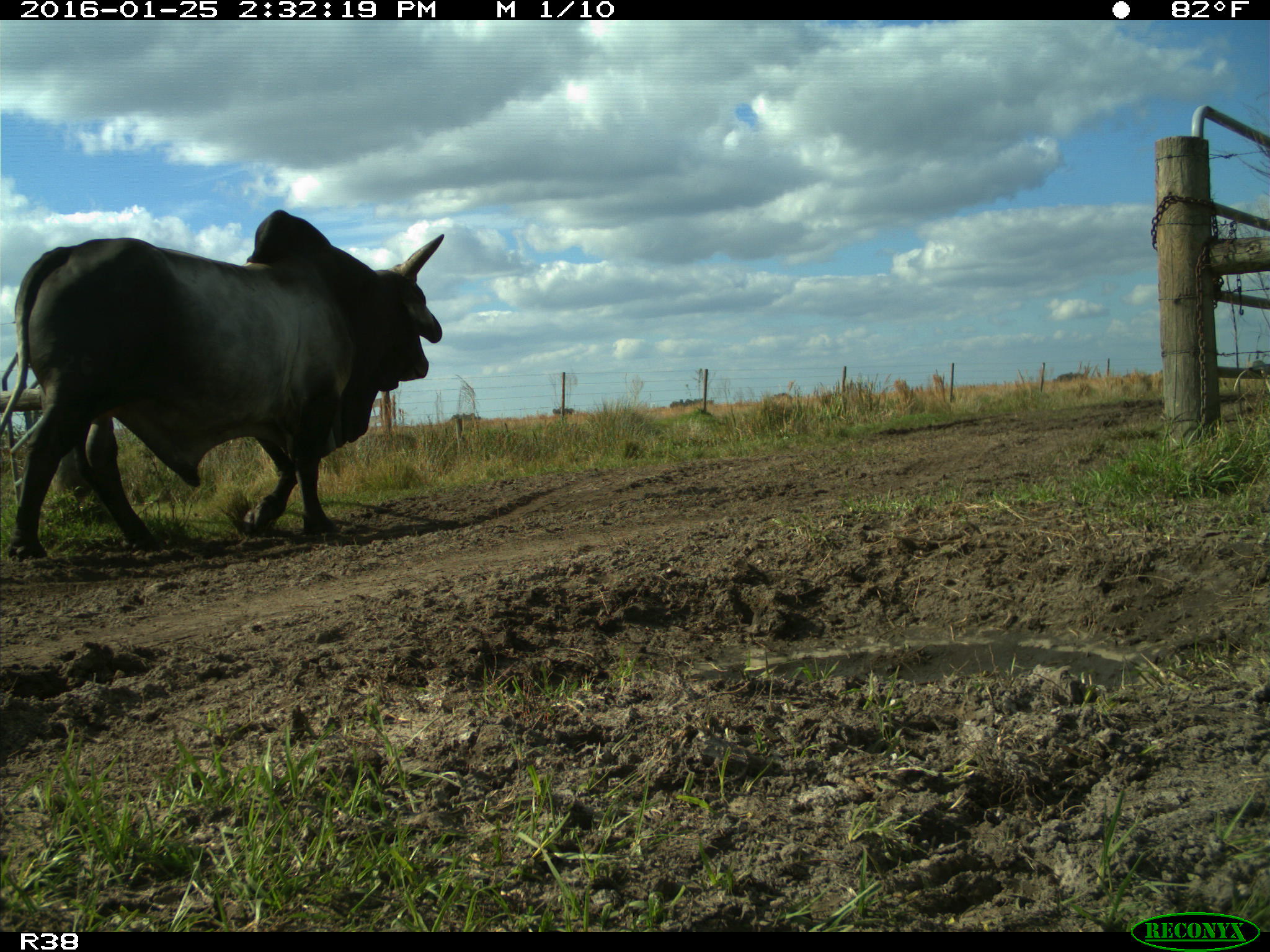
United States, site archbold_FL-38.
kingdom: Animalia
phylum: Chordata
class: Mammalia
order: Artiodactyla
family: Bovidae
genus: Bos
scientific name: Bos taurus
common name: domestic cow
Bos taurus (domestic cow).